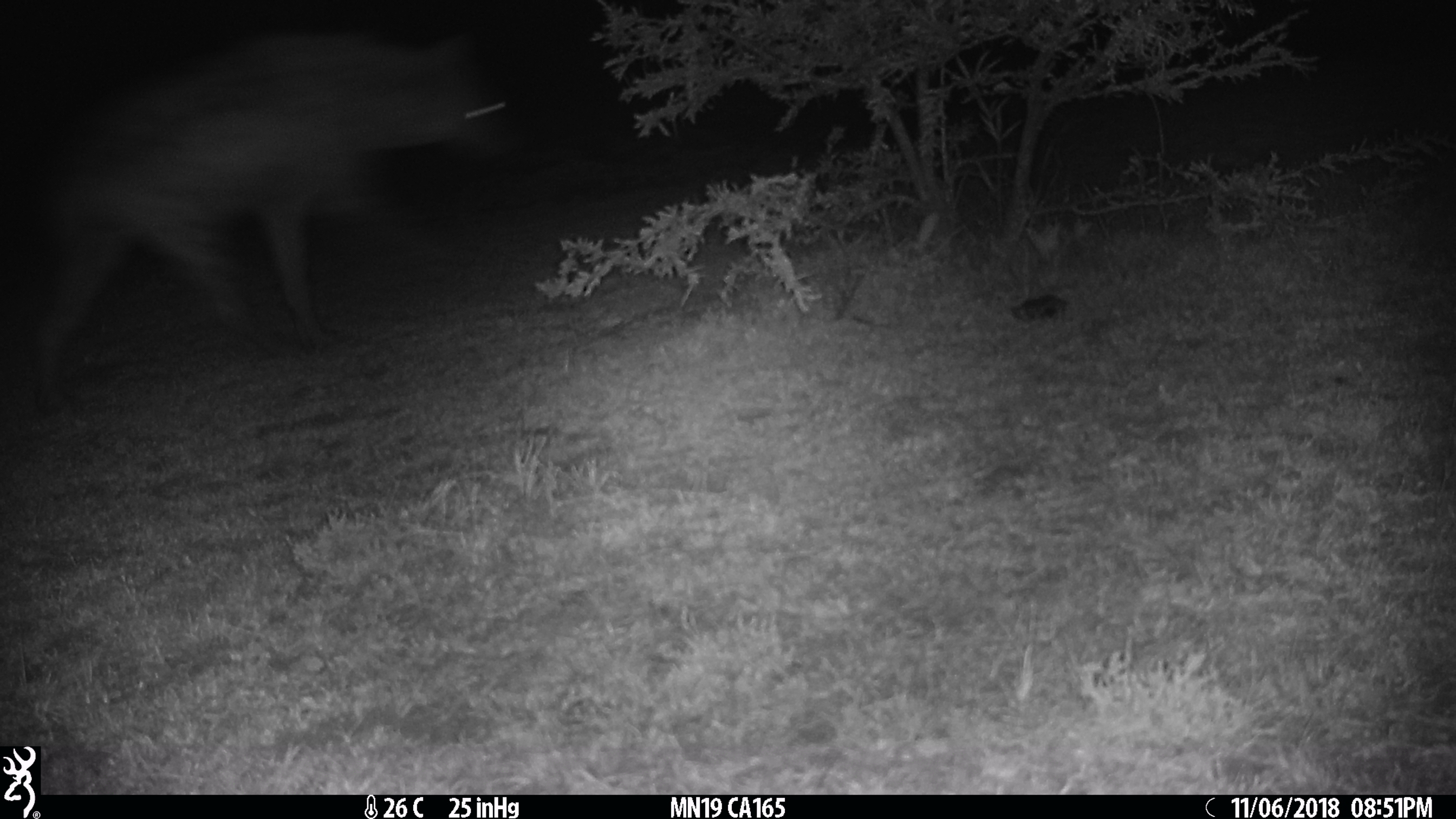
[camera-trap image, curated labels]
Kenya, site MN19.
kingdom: Animalia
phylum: Chordata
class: Mammalia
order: Carnivora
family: Hyaenidae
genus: Crocuta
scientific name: Crocuta crocuta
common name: spotted hyena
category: hyena spotted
Hyena spotted (spotted hyena) (Crocuta crocuta).